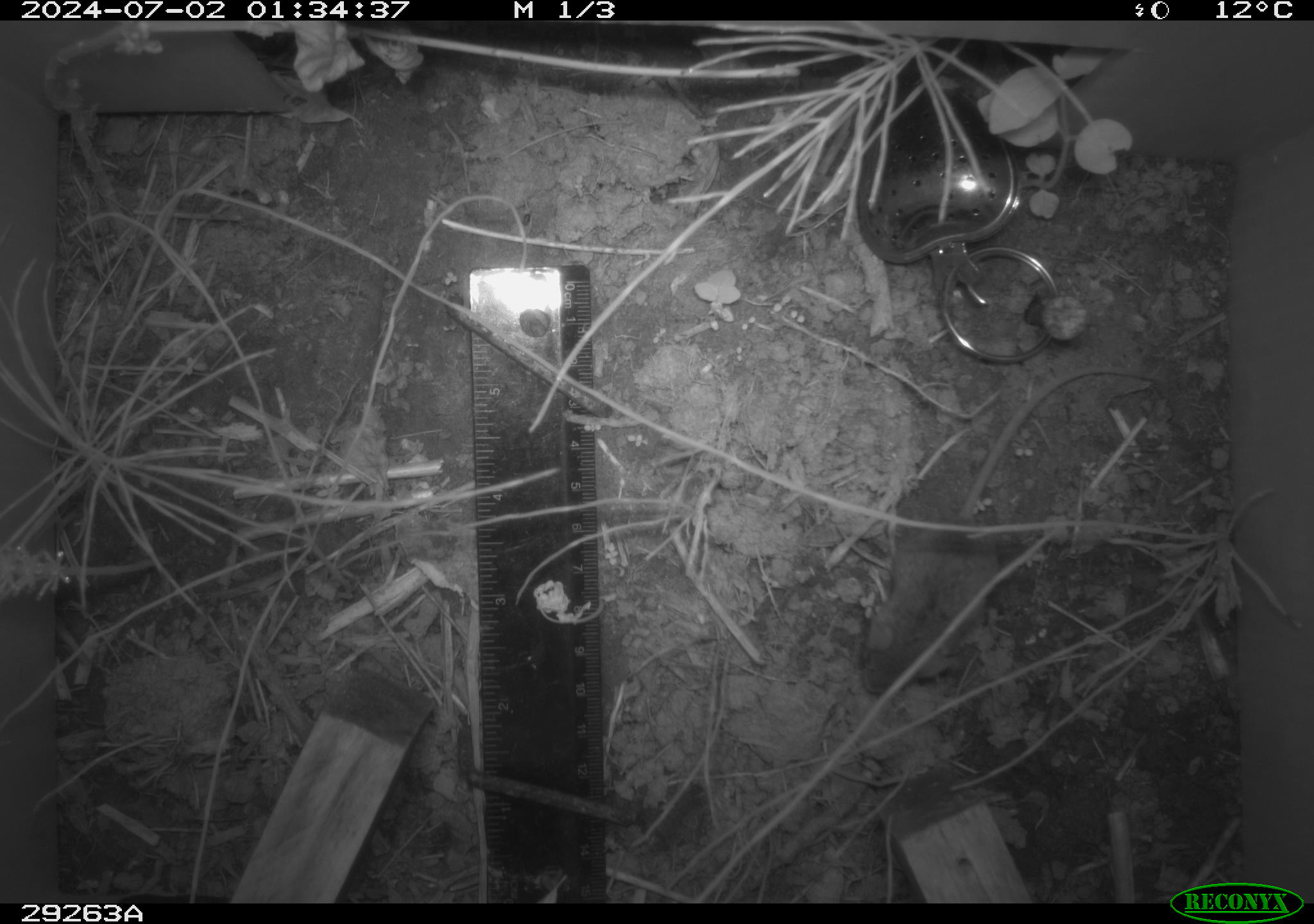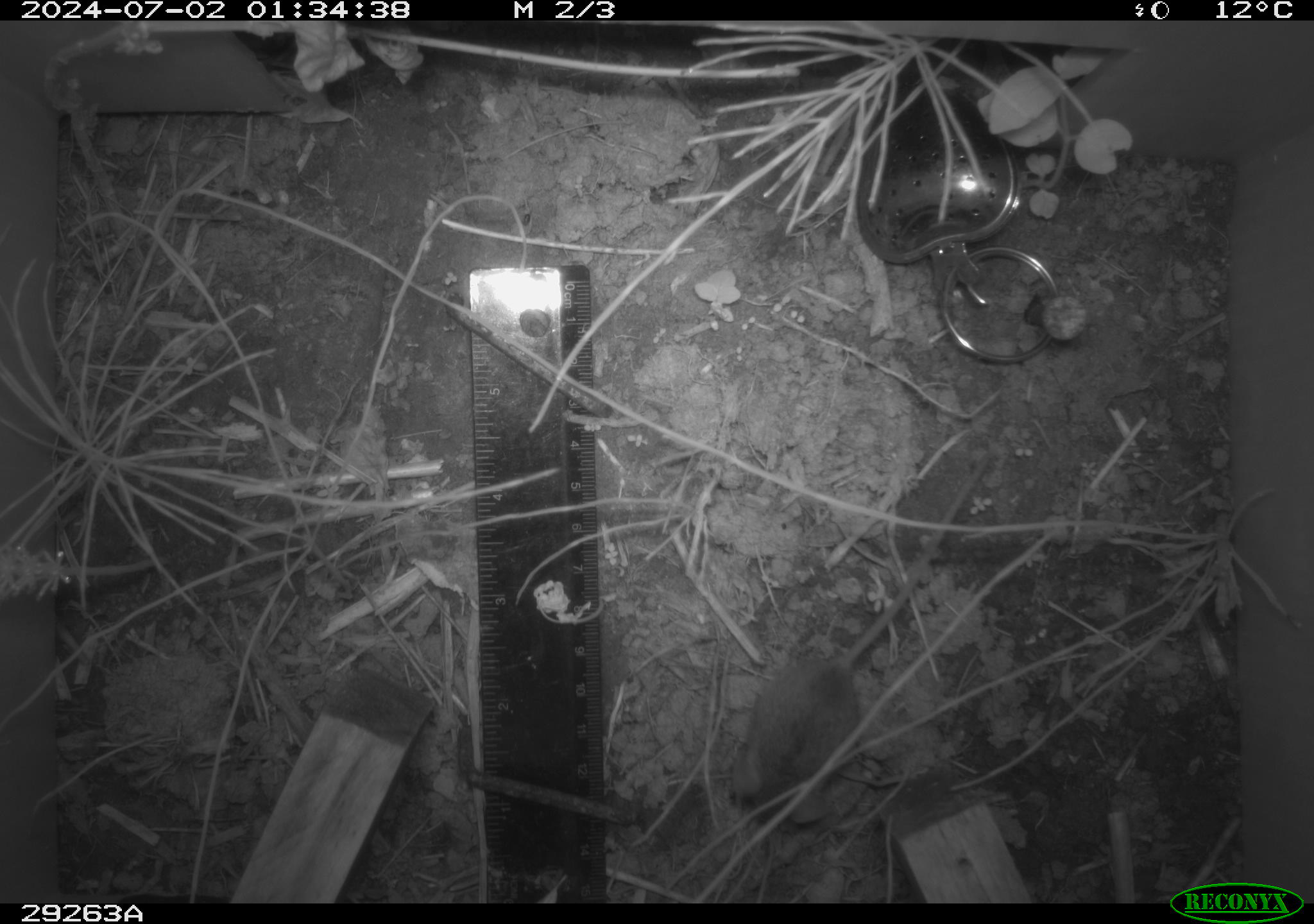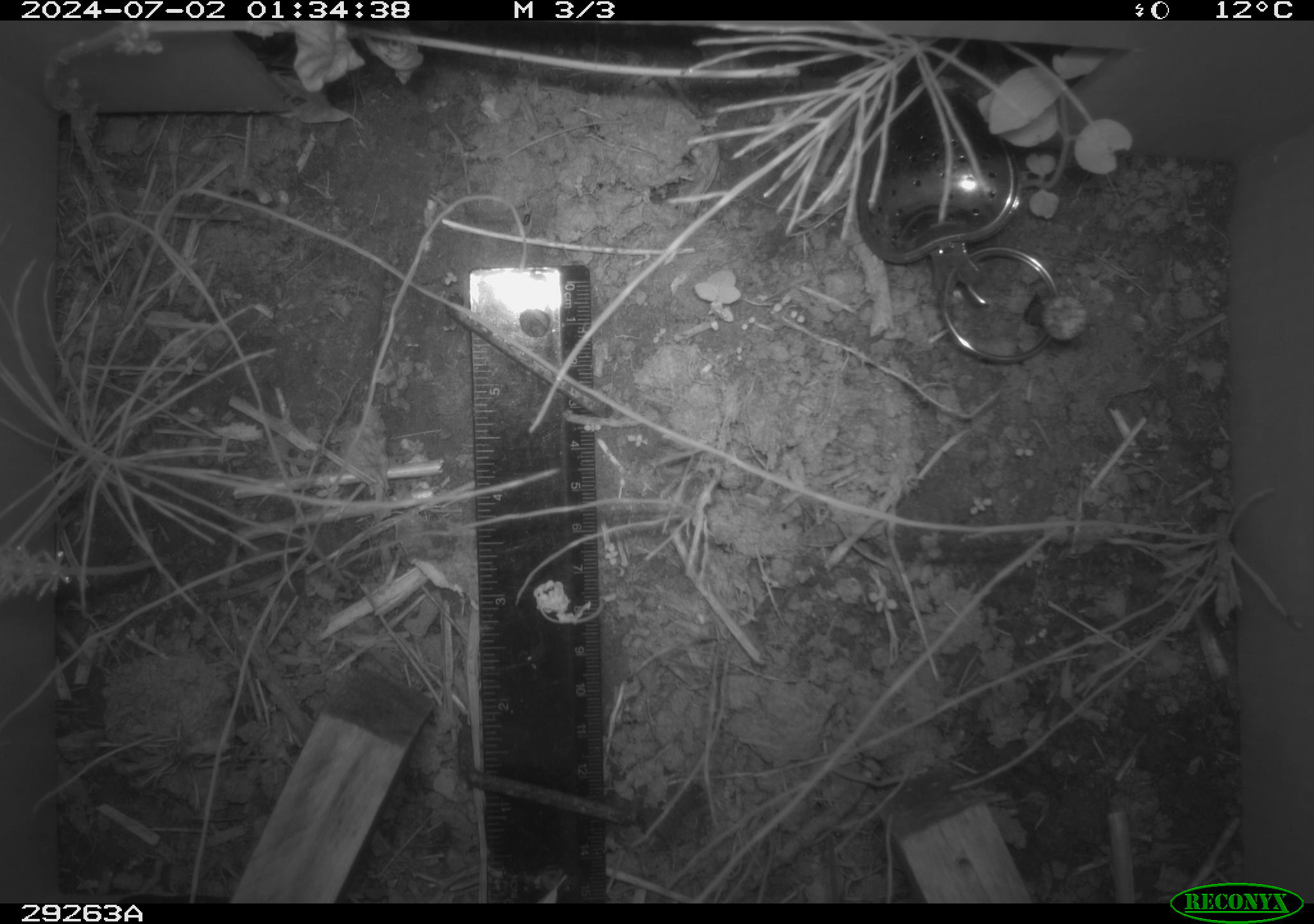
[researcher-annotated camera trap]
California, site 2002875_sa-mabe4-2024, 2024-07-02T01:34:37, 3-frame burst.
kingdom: Animalia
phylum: Chordata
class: Mammalia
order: Rodentia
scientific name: Rodentia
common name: mouse species